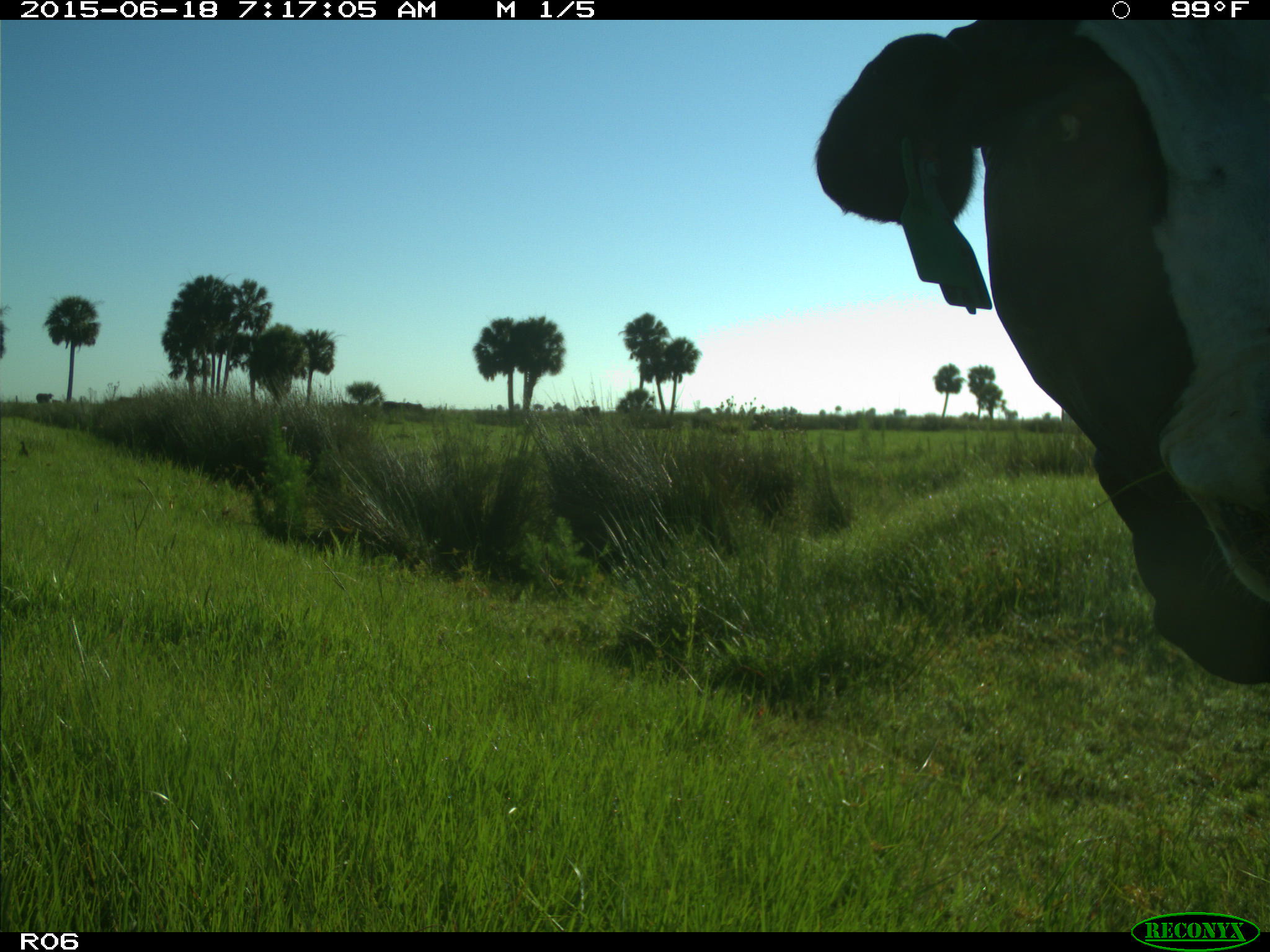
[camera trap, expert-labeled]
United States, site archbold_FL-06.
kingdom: Animalia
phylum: Chordata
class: Mammalia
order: Artiodactyla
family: Bovidae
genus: Bos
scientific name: Bos taurus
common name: domestic cow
Bos taurus (domestic cow).